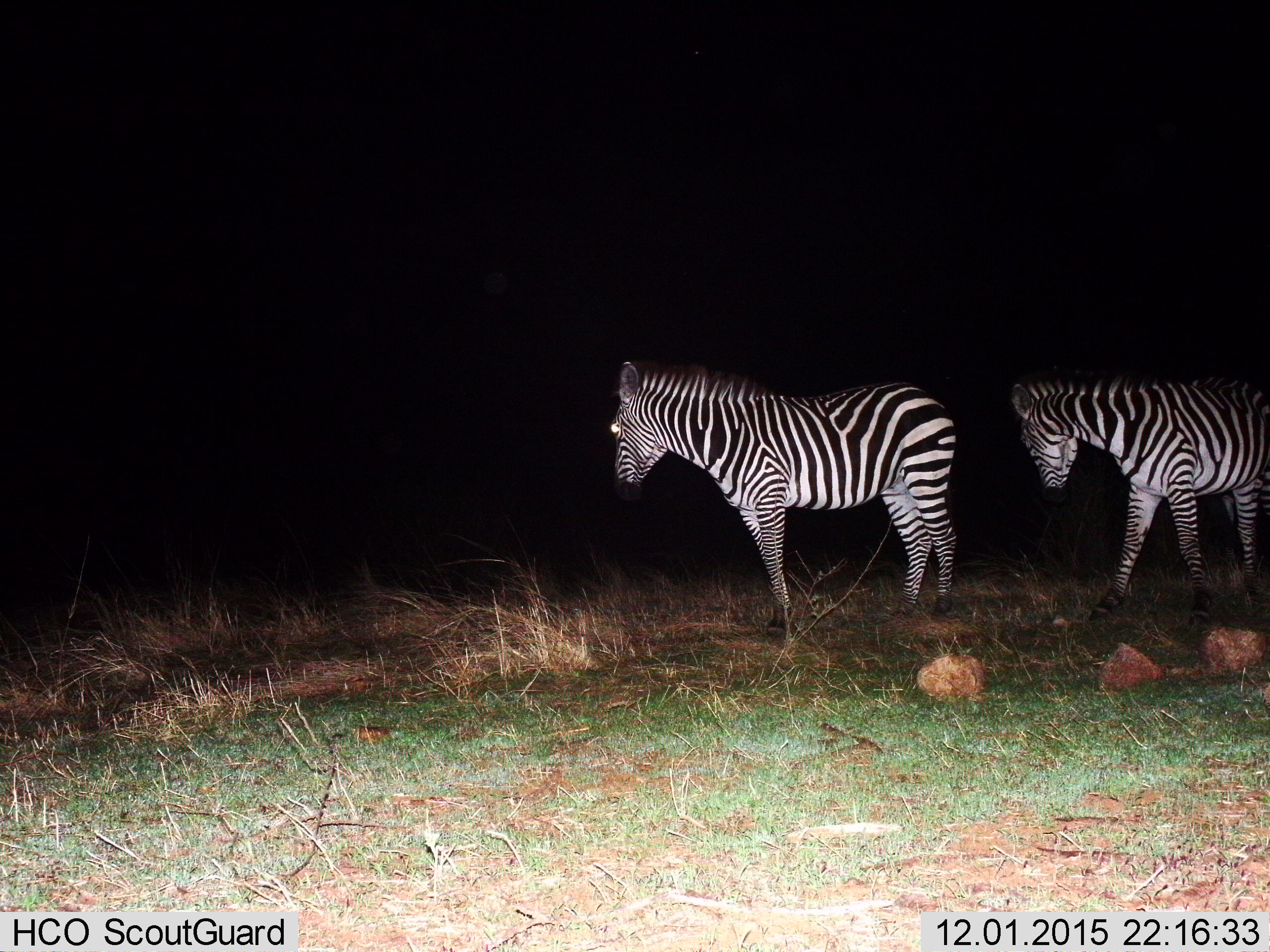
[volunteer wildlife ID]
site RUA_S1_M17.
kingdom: Animalia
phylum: Chordata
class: Mammalia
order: Perissodactyla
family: Equidae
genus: Equus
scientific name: Equus quagga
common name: plains zebra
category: zebraplains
Zebraplains (plains zebra) (Equus quagga), count 2. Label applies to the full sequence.